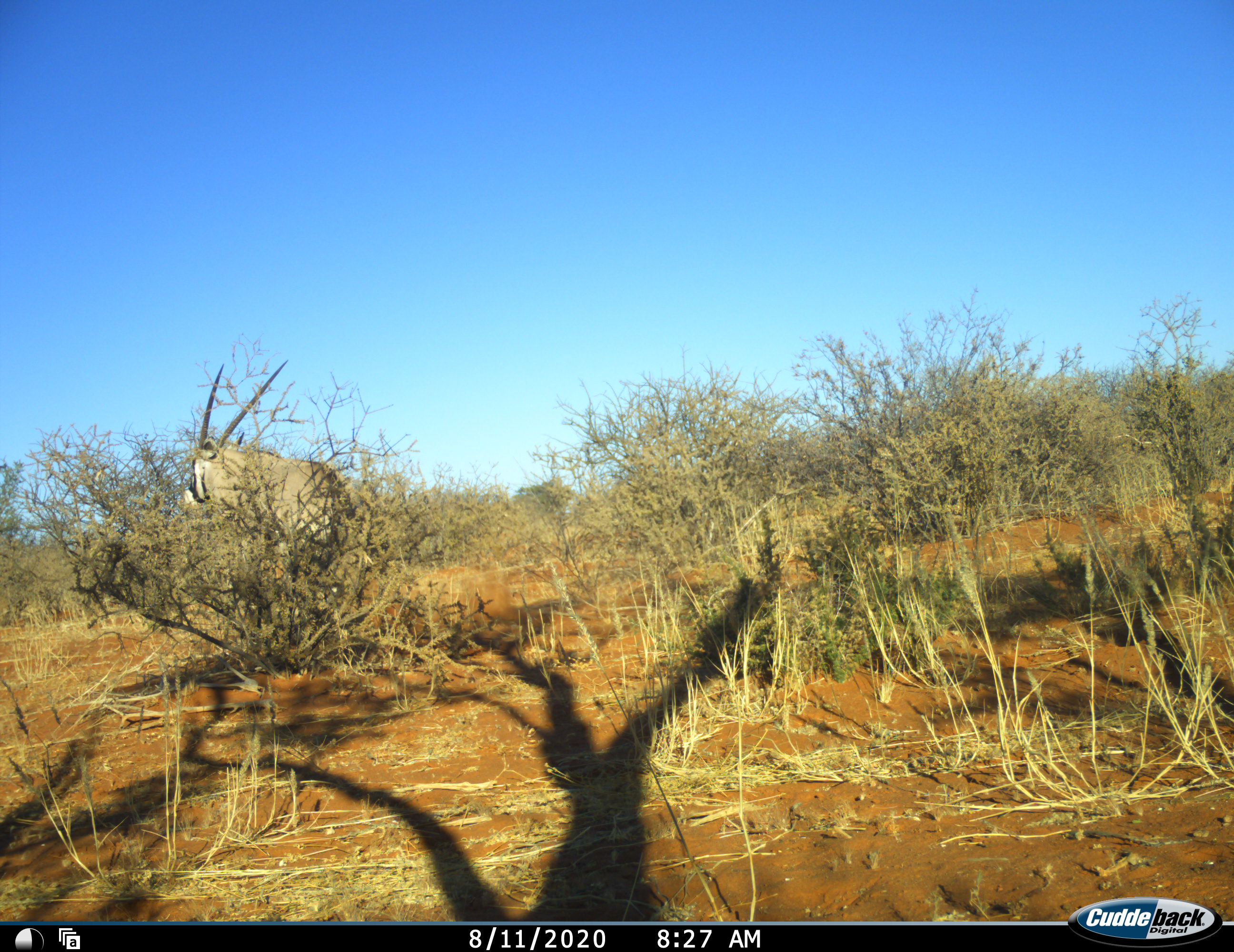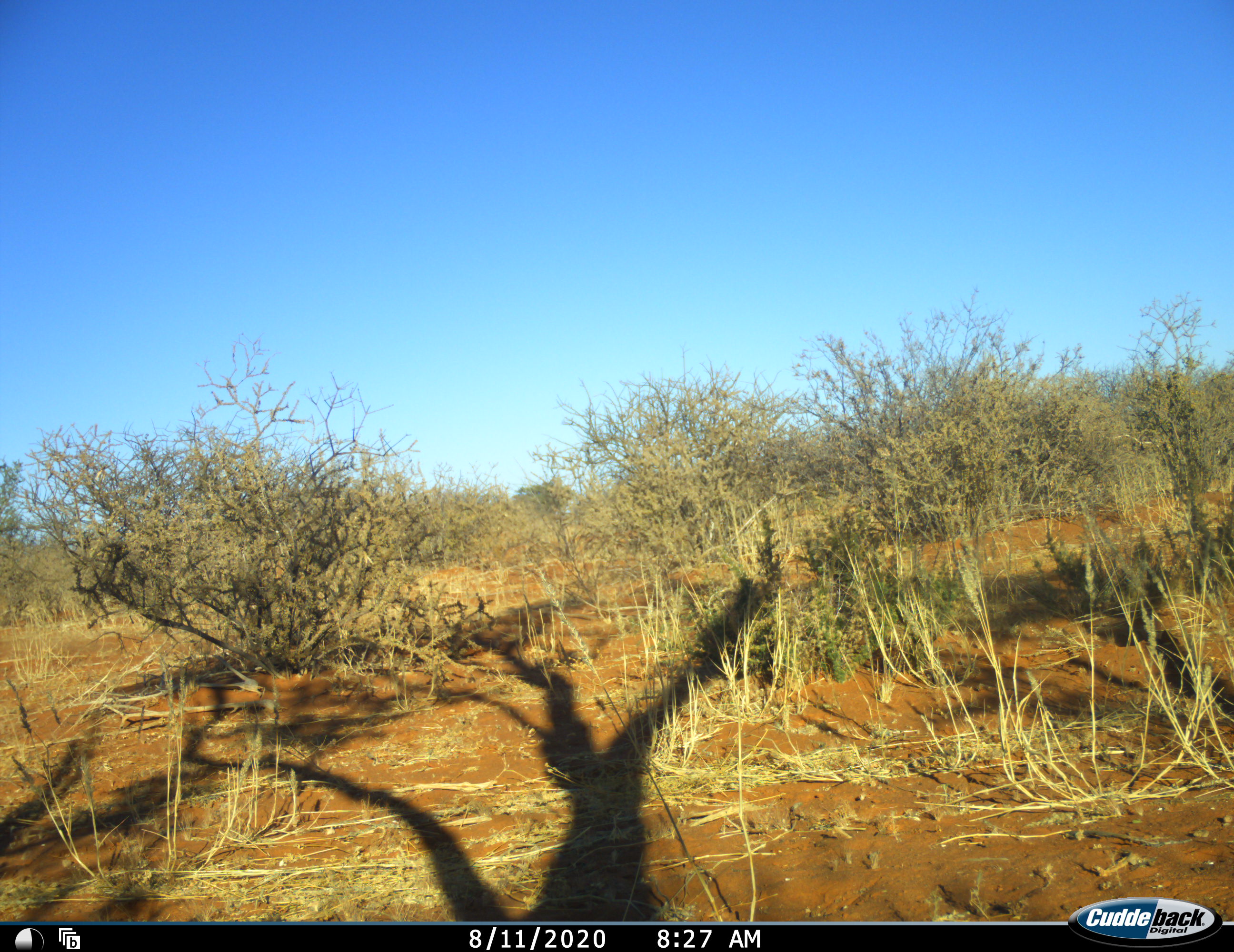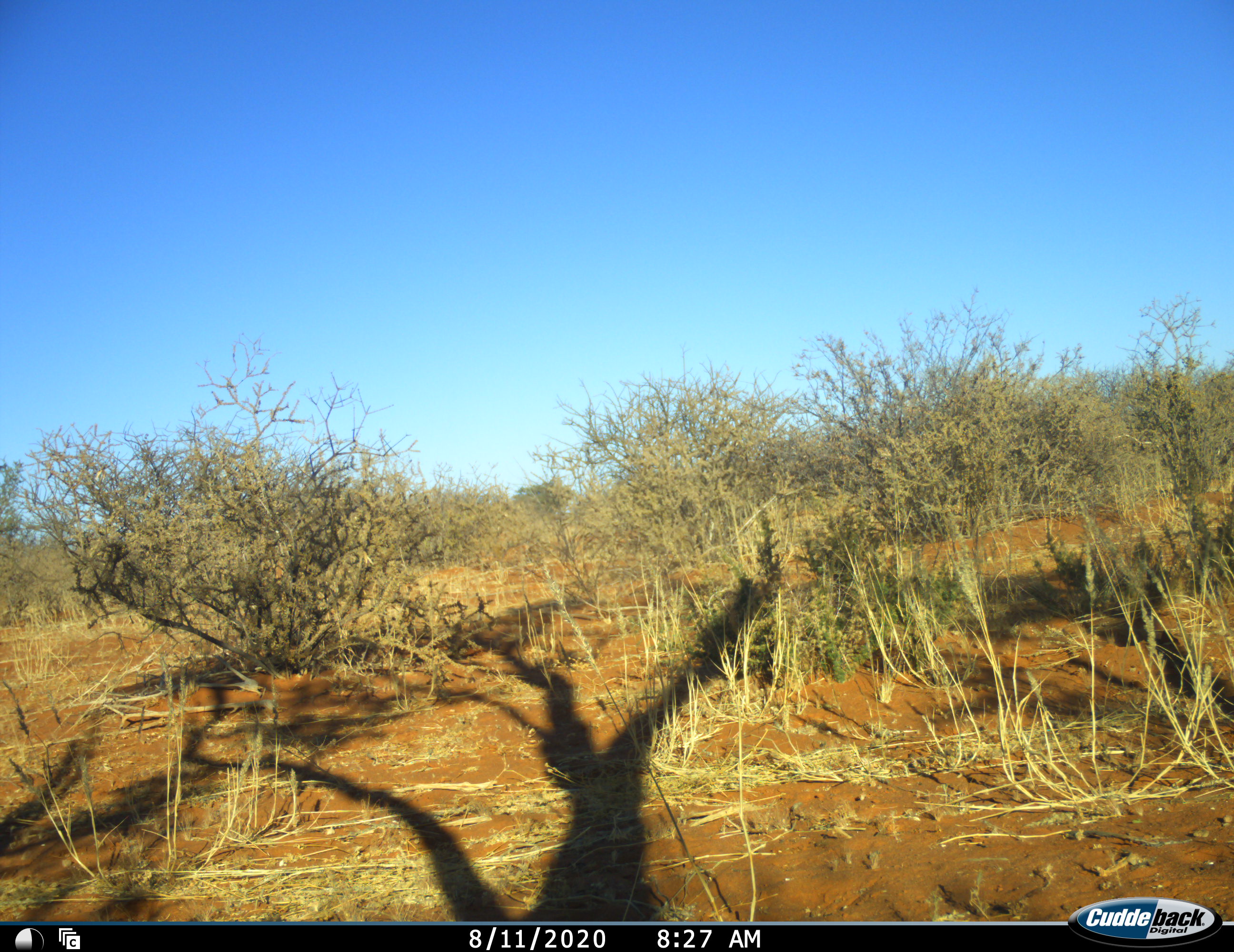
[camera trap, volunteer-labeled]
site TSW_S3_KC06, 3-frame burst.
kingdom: Animalia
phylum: Chordata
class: Mammalia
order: Artiodactyla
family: Bovidae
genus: Oryx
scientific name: Oryx gazella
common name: gemsbok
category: oryx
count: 1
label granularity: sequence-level